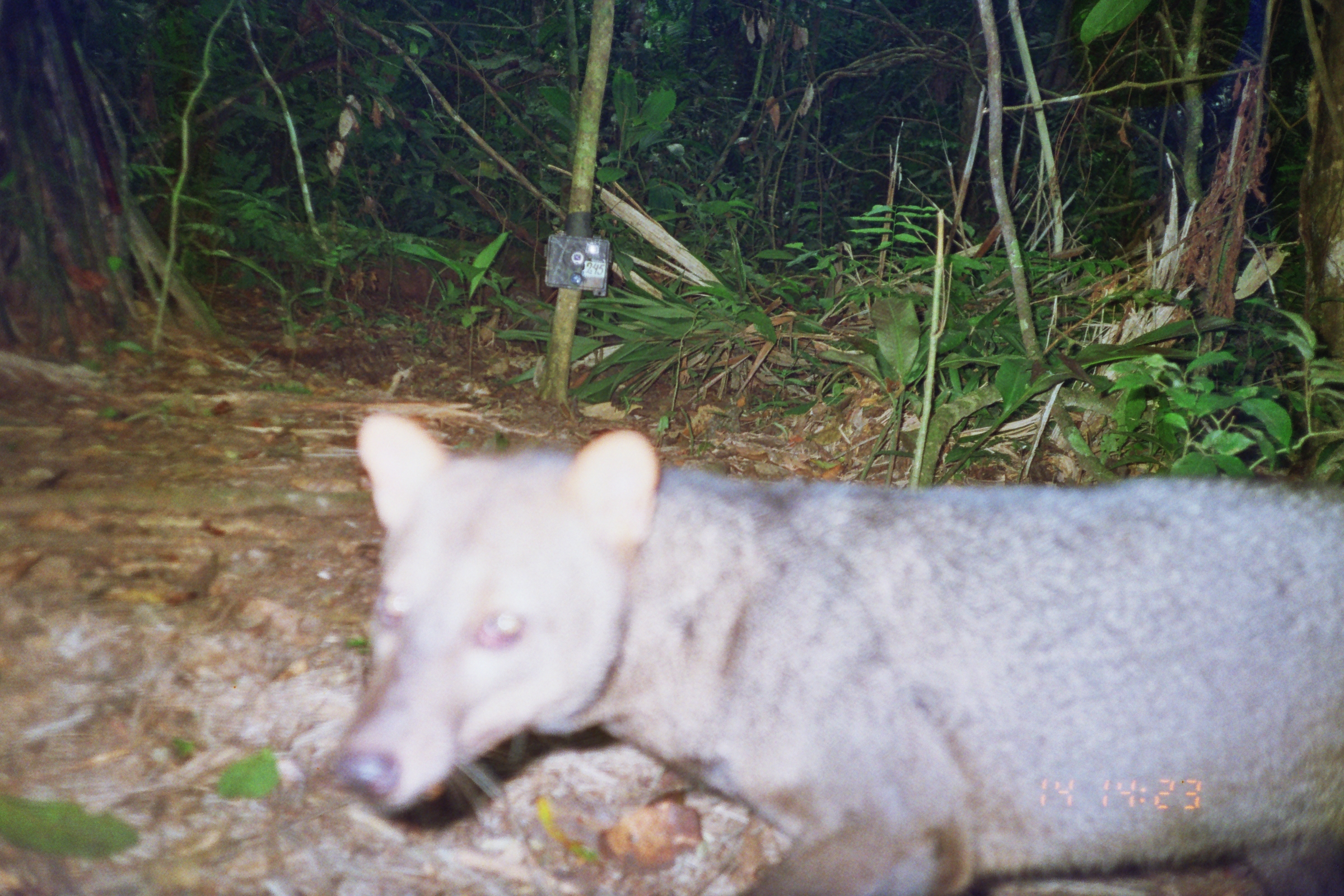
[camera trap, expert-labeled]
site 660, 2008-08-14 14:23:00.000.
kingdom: Animalia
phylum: Chordata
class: Mammalia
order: Carnivora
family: Canidae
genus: Atelocynus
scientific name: Atelocynus microtis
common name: short-eared dog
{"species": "Atelocynus microtis (short-eared dog)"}